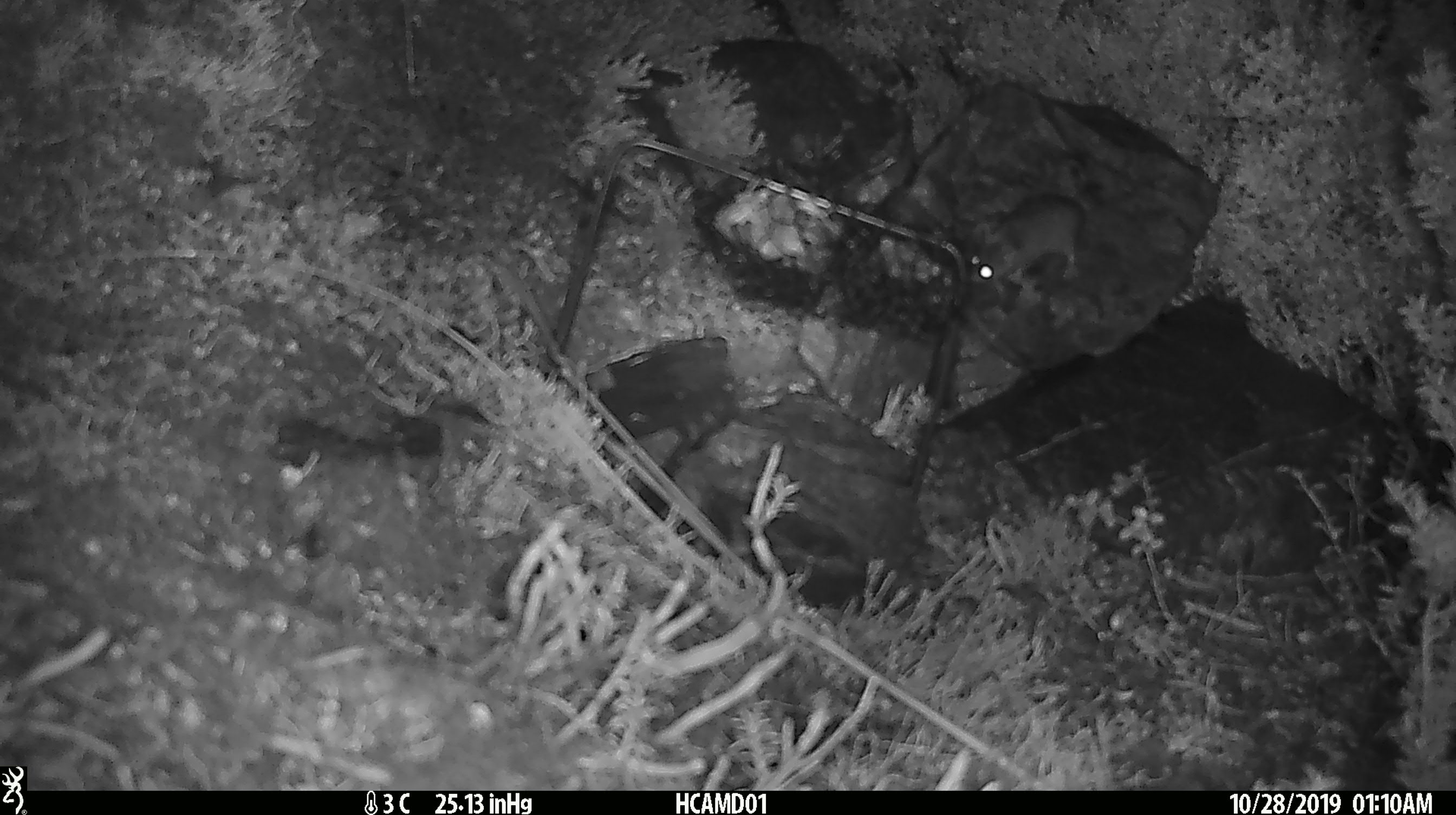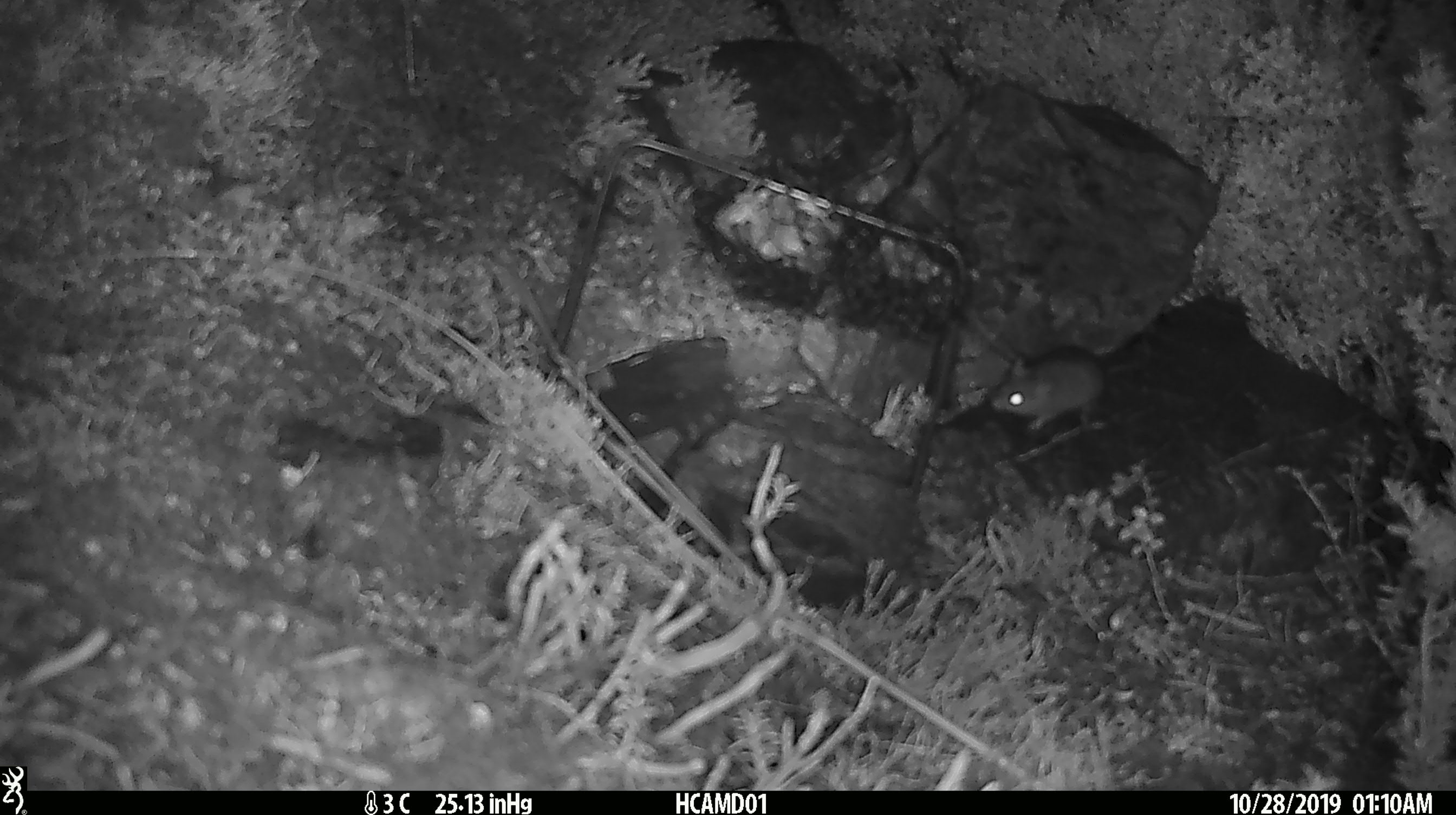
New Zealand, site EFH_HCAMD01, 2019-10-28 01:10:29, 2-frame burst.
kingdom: Animalia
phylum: Chordata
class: Mammalia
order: Rodentia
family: Muridae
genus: Mus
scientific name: Mus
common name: mouse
Mouse (Mus).